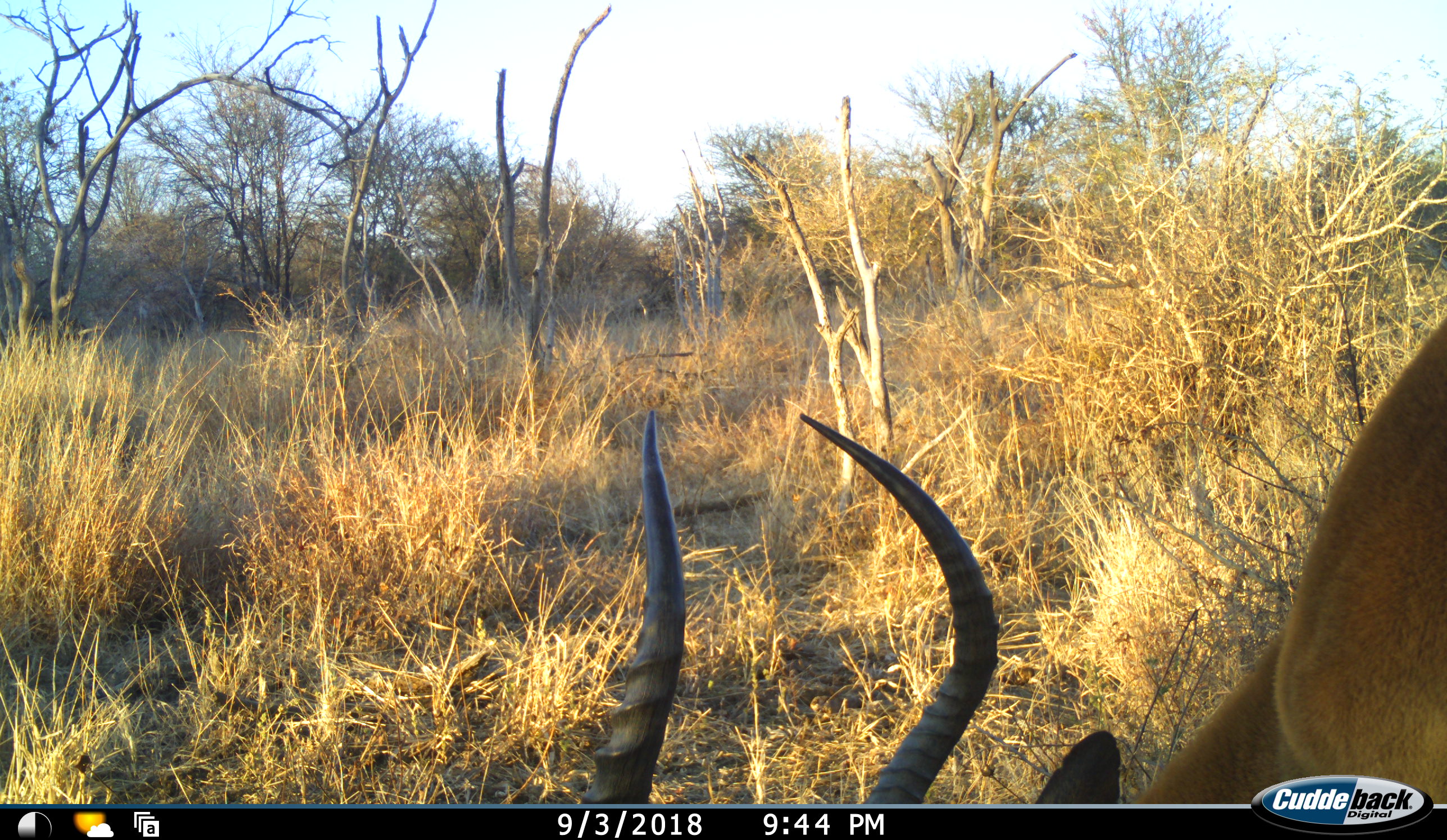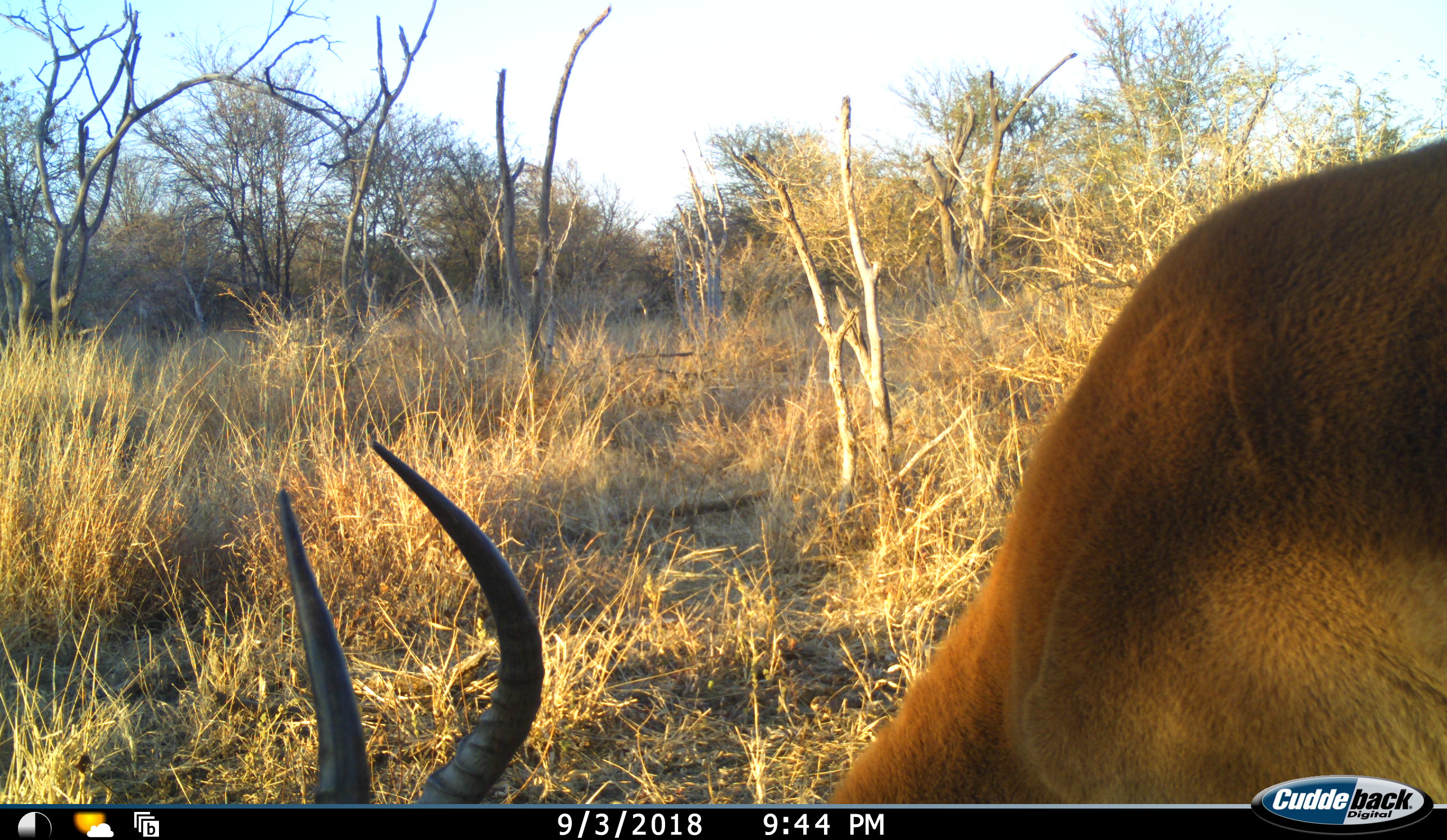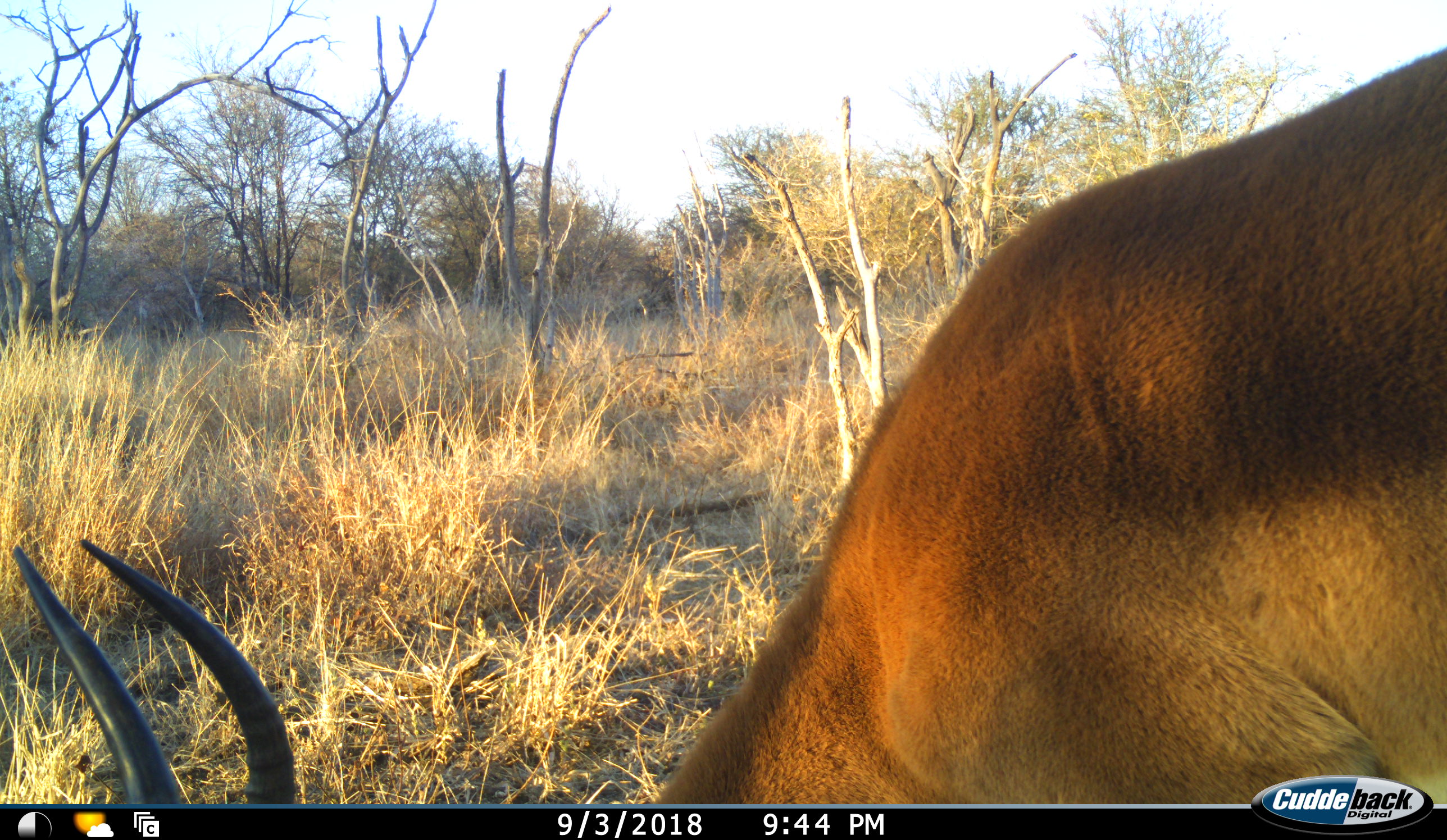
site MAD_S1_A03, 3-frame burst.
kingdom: Animalia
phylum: Chordata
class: Mammalia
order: Artiodactyla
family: Bovidae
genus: Aepyceros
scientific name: Aepyceros melampus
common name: impala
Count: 1.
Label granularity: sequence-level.